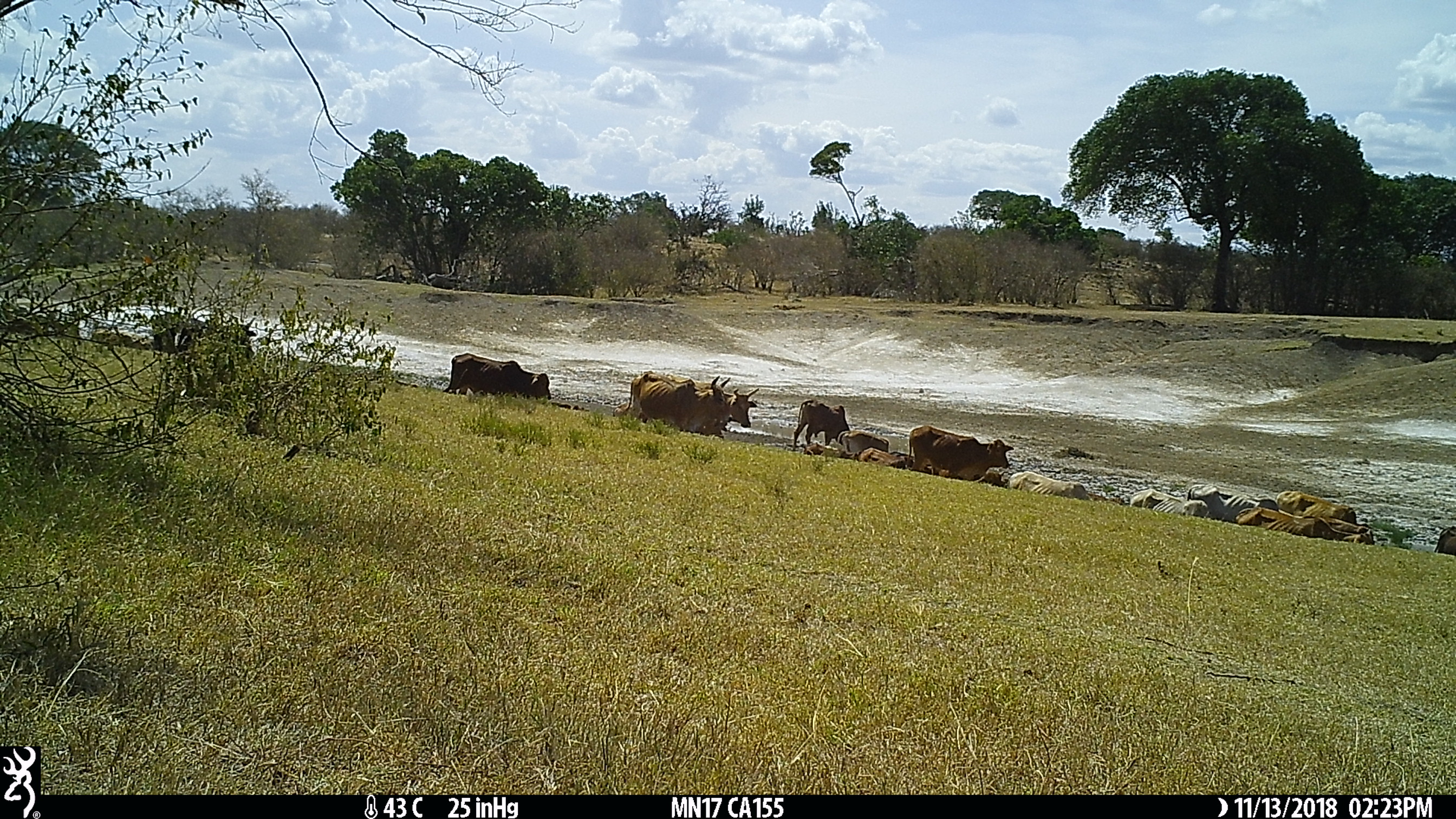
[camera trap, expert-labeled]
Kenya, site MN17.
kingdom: Animalia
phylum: Chordata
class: Mammalia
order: Artiodactyla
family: Bovidae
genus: Bos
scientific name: Bos taurus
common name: cattle